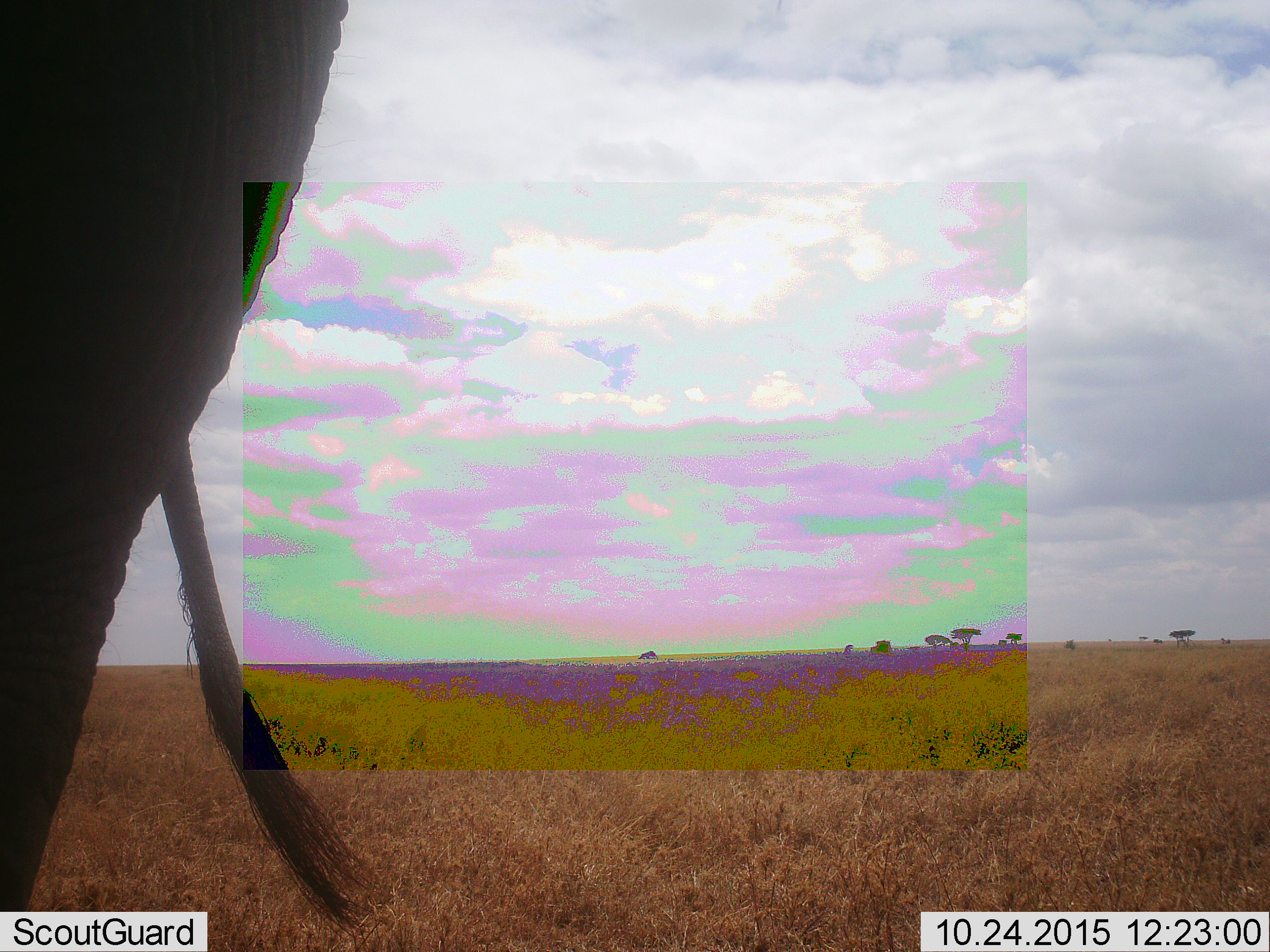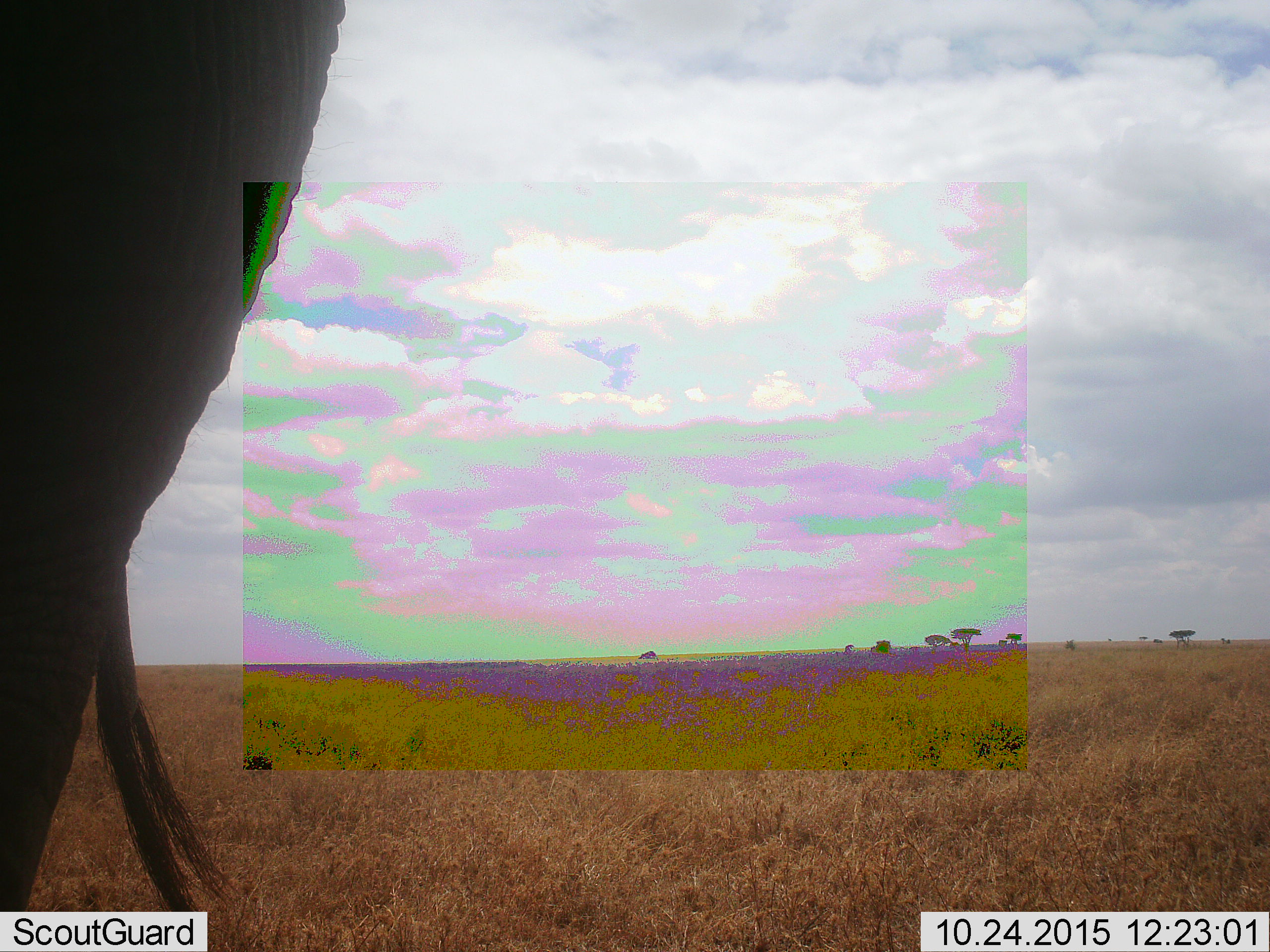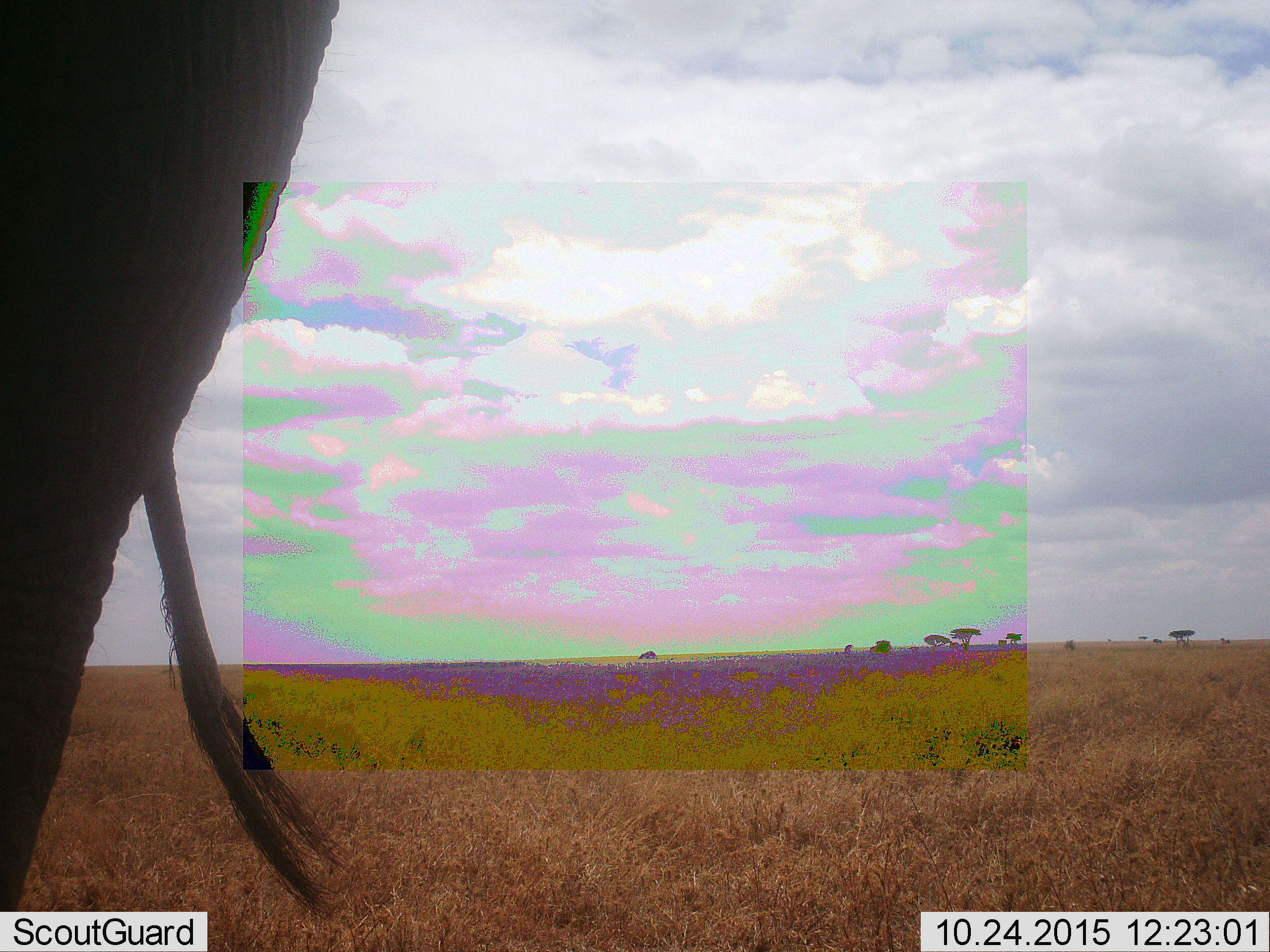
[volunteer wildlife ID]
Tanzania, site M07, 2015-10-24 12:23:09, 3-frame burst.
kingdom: Animalia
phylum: Chordata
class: Mammalia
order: Proboscidea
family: Elephantidae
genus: Loxodonta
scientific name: Loxodonta africana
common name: african bush elephant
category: elephant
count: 1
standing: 88%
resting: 0%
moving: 12%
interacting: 0%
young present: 0%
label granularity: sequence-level